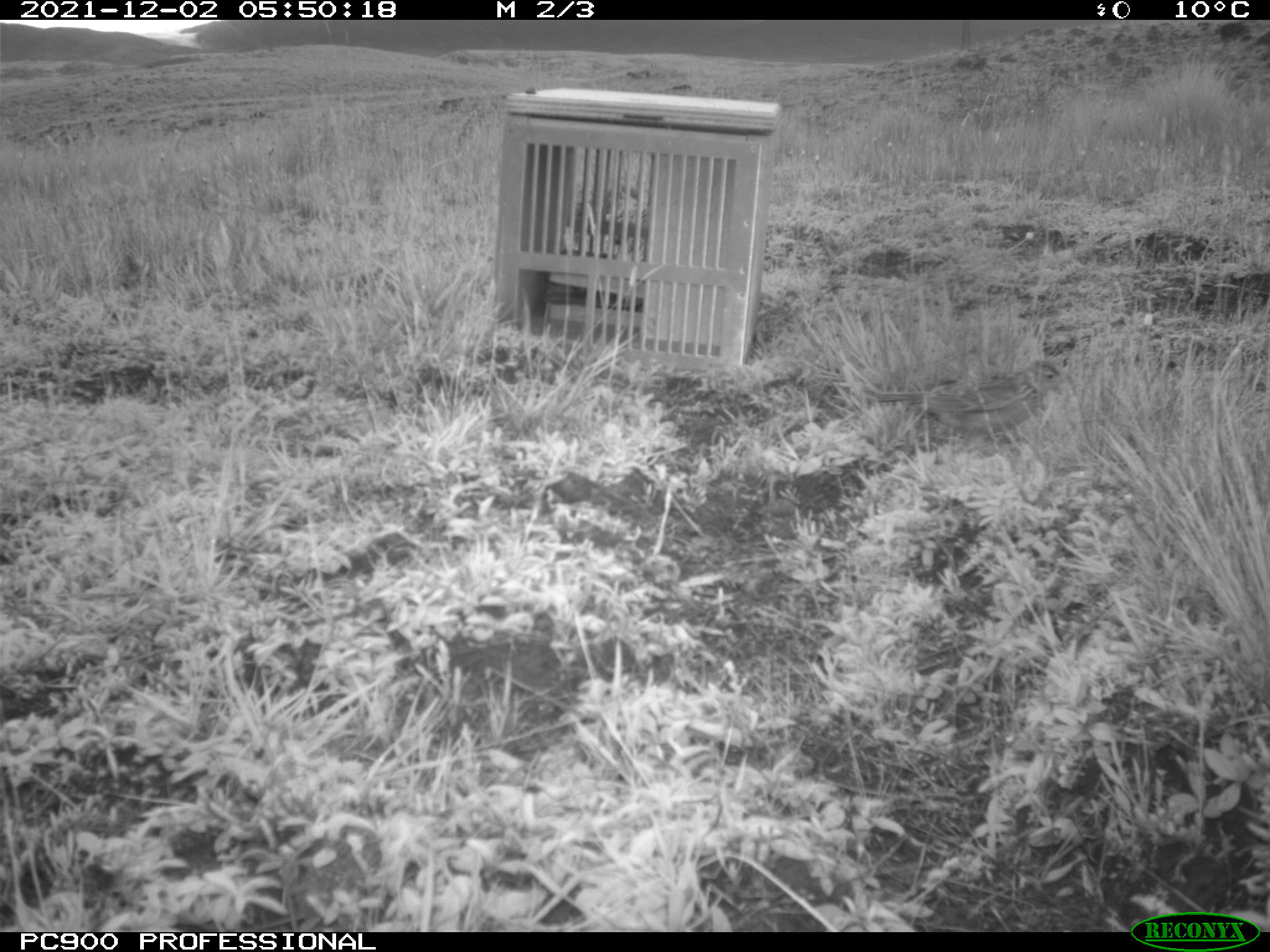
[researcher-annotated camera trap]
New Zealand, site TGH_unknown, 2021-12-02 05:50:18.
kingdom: Animalia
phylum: Chordata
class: Aves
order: Passeriformes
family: Motacillidae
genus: Anthus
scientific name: Anthus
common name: pipit